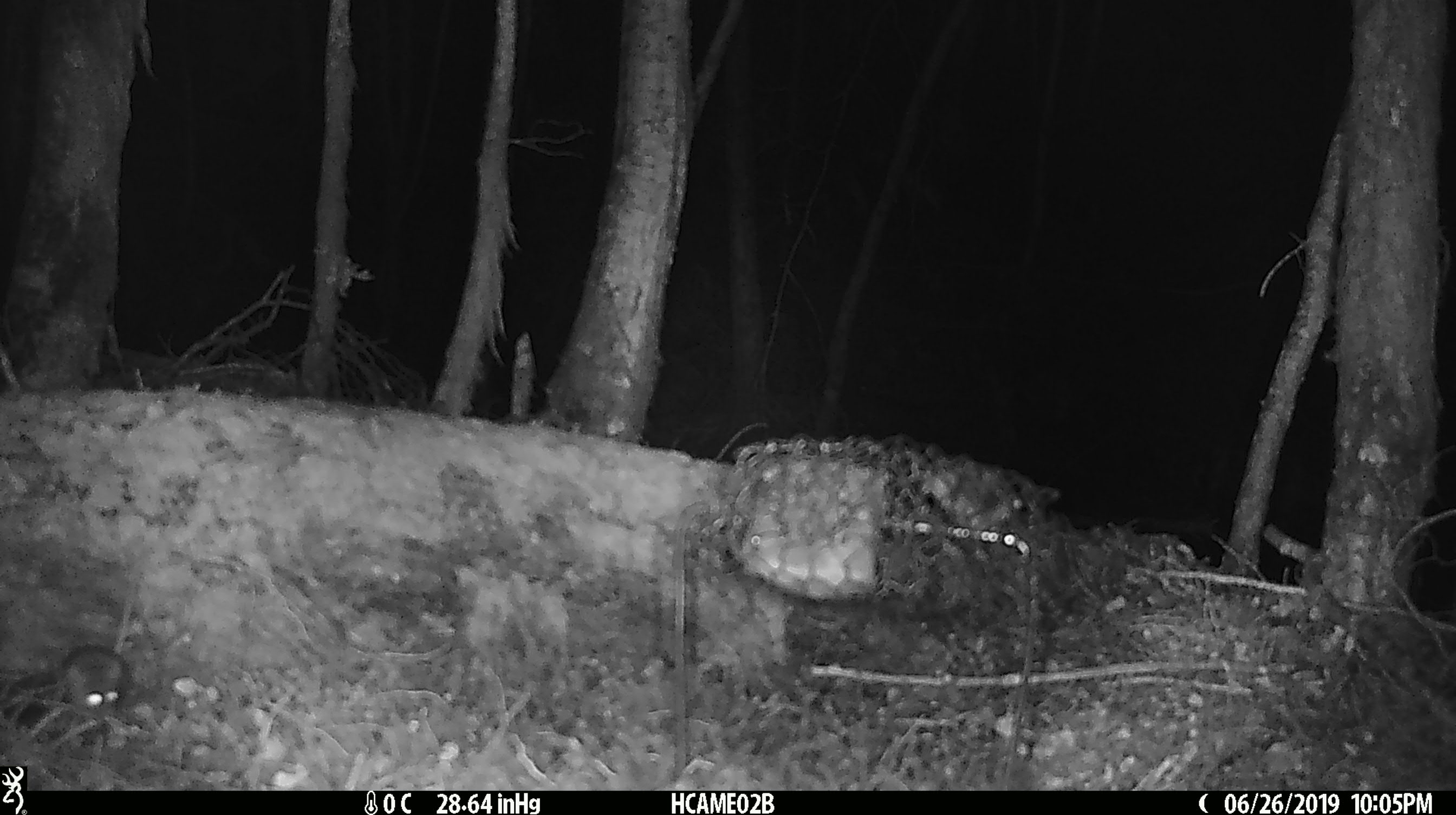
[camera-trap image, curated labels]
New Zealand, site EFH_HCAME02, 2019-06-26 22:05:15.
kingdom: Animalia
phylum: Chordata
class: Mammalia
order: Rodentia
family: Muridae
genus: Mus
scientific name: Mus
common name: mouse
Mouse (Mus).